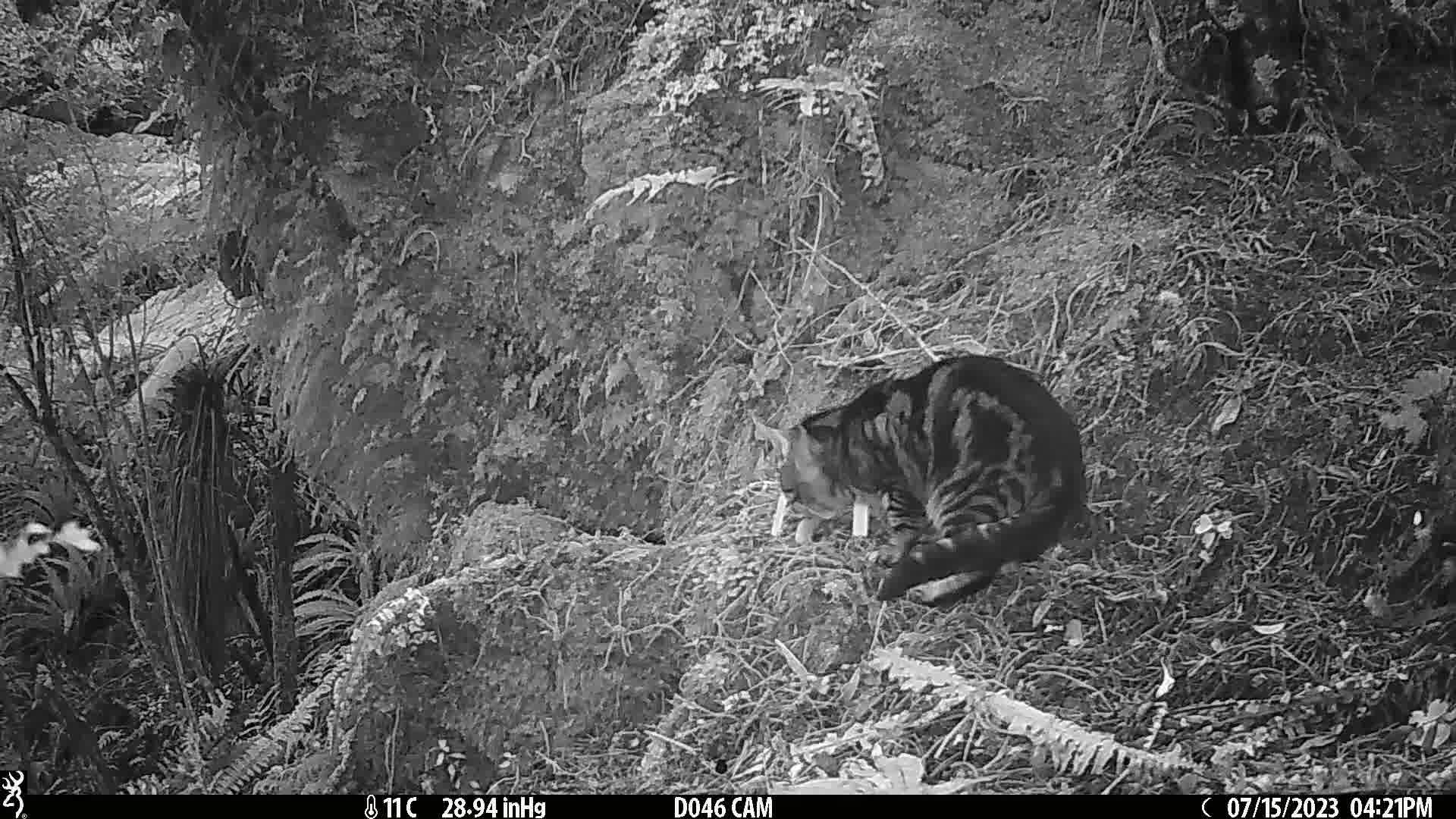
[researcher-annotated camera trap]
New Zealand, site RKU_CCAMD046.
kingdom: Animalia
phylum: Chordata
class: Mammalia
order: Carnivora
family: Felidae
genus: Felis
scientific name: Felis catus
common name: domestic cat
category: cat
Cat (domestic cat) (Felis catus).